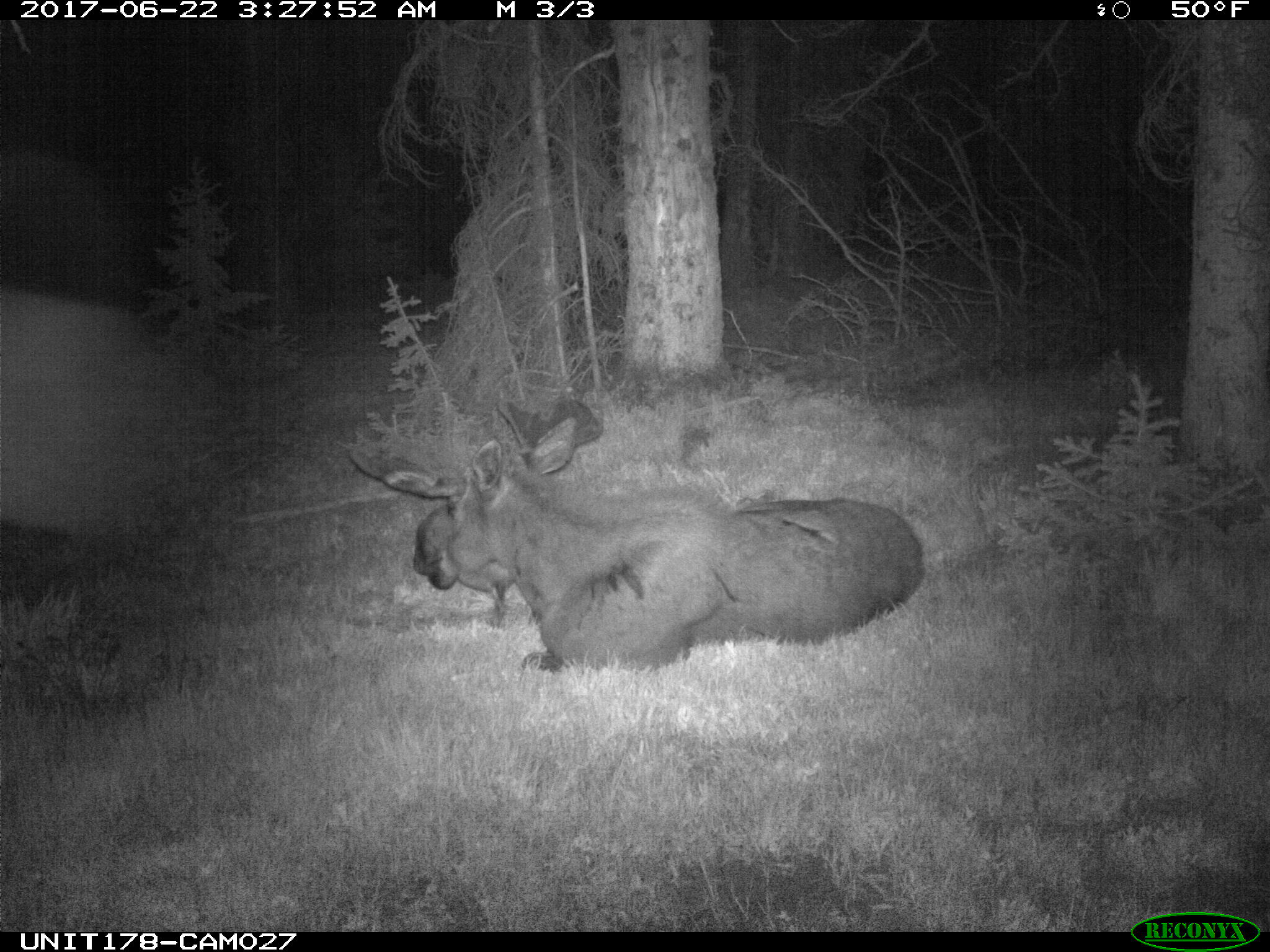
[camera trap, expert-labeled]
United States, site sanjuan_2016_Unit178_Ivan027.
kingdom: Animalia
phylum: Chordata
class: Mammalia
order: Artiodactyla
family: Cervidae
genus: Alces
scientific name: Alces alces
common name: moose